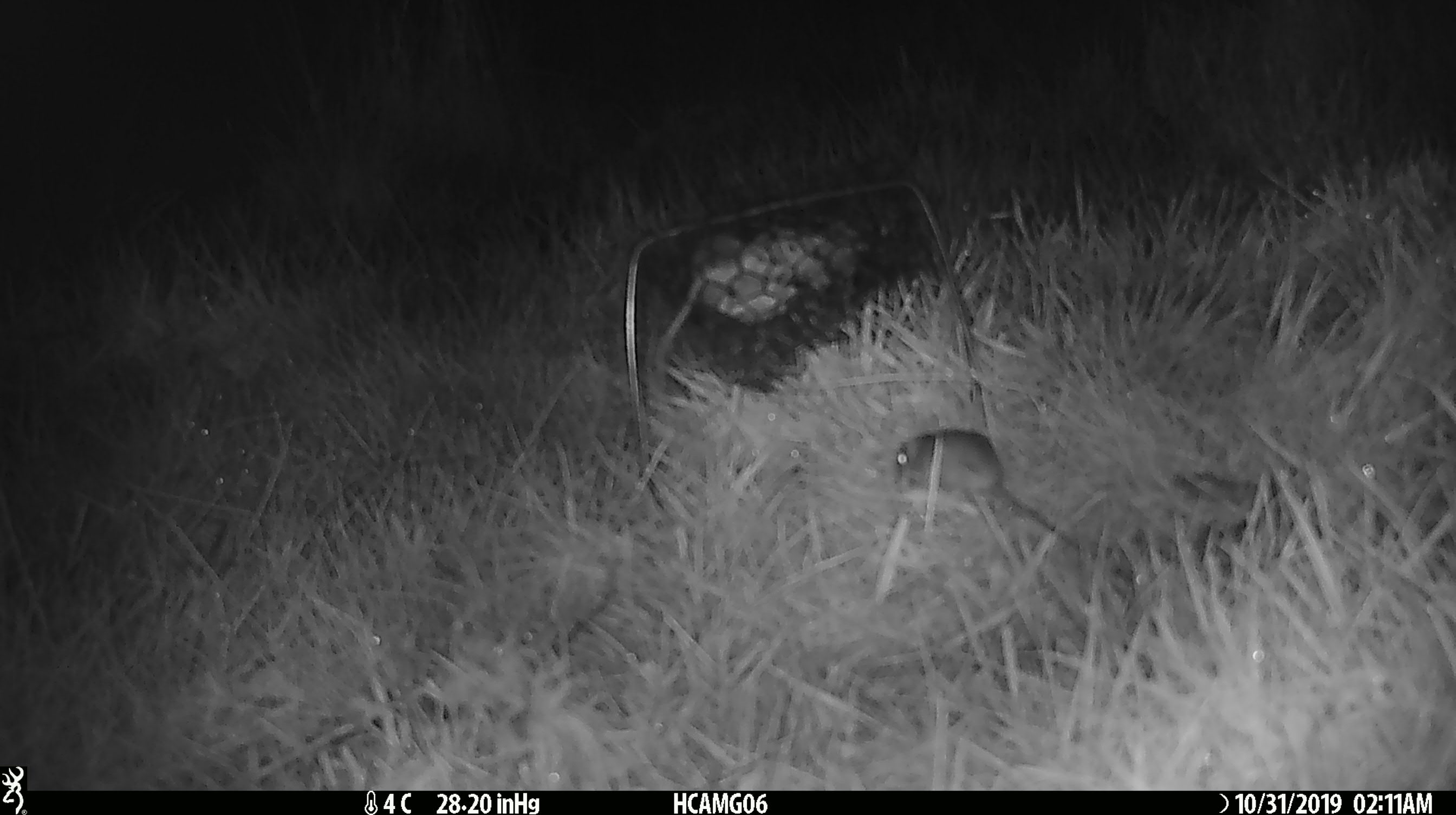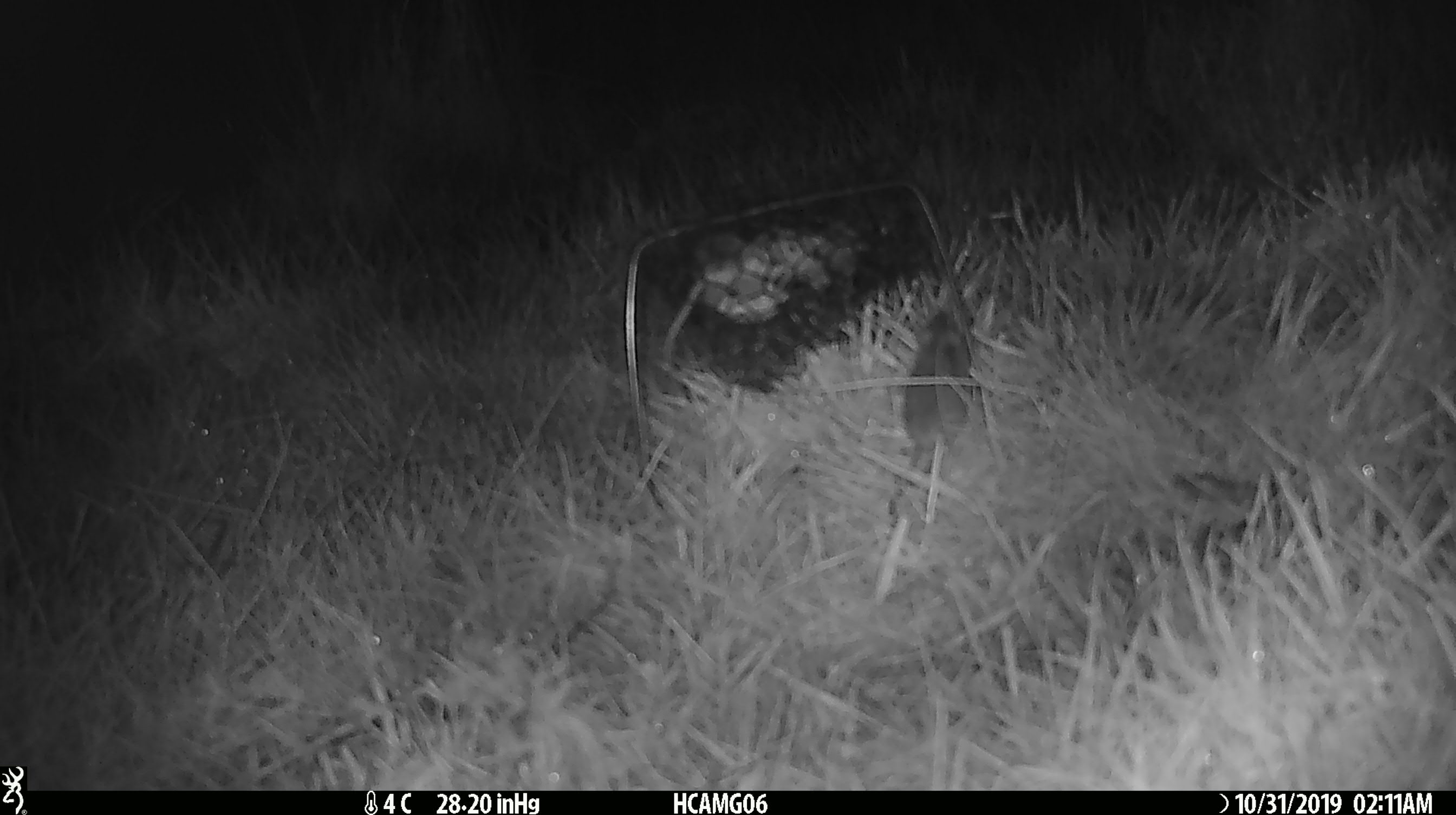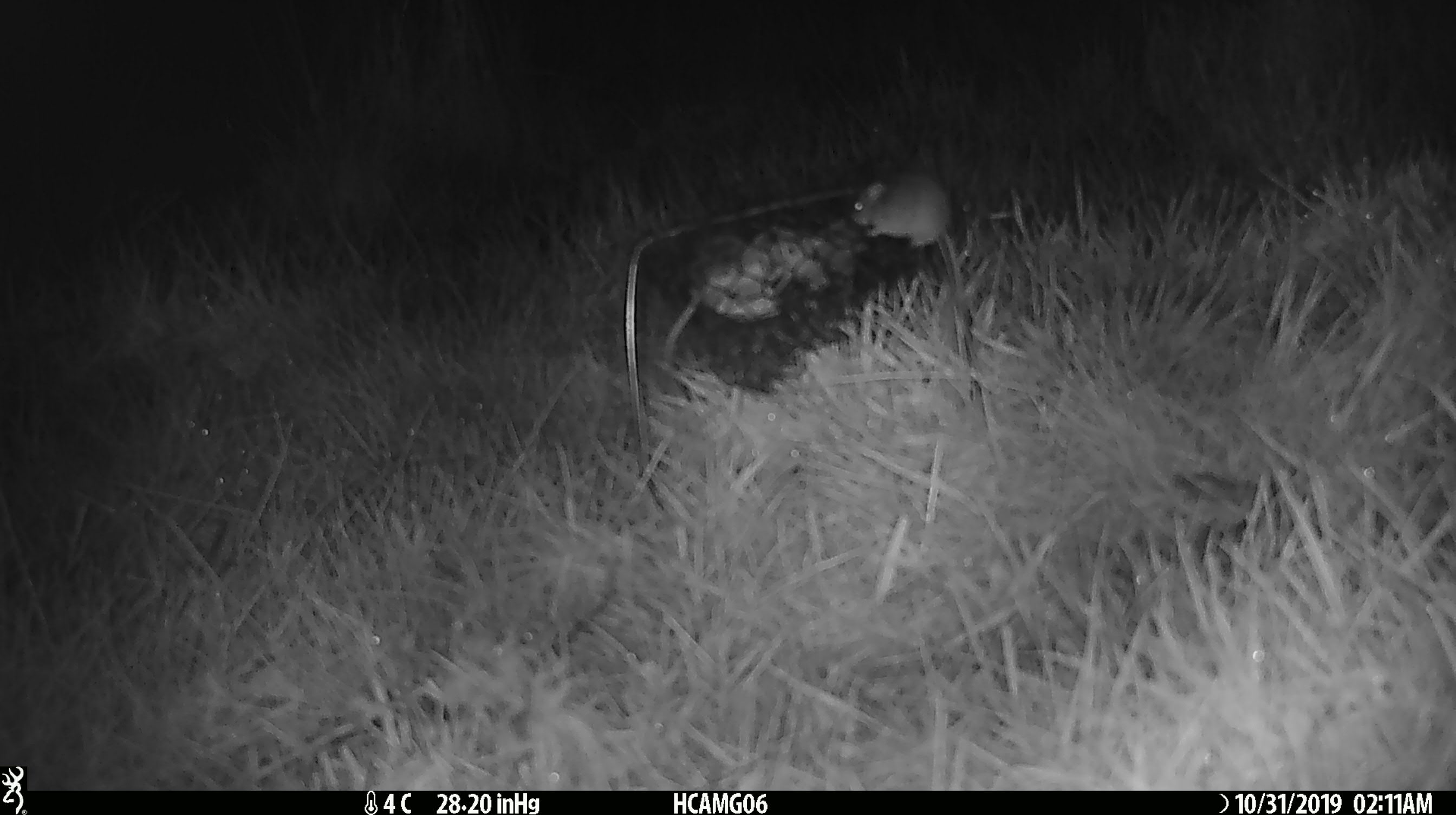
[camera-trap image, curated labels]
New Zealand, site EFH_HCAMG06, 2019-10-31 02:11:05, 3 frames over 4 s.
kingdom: Animalia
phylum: Chordata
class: Mammalia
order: Rodentia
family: Muridae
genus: Mus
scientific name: Mus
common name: mouse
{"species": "mouse (Mus)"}